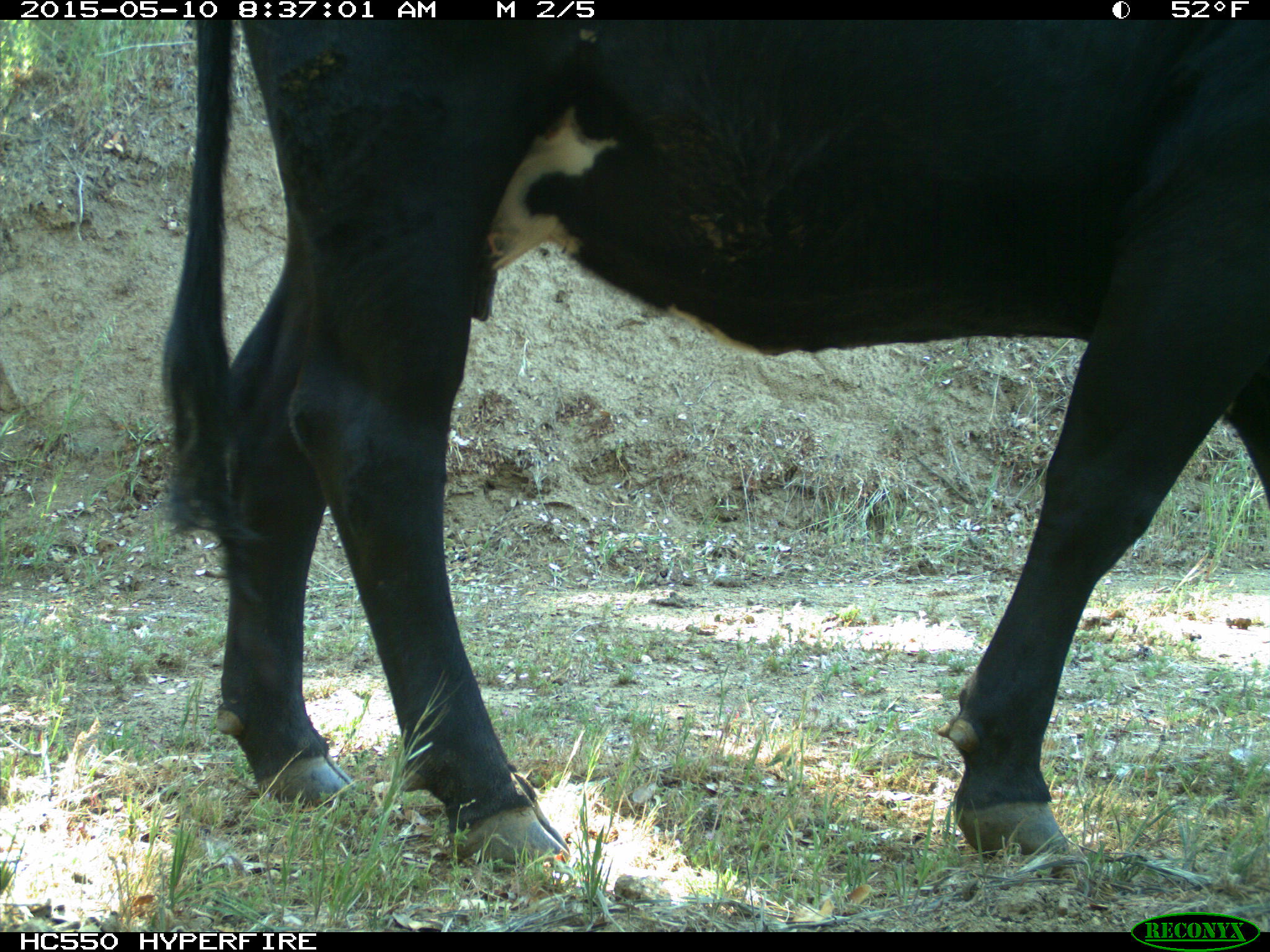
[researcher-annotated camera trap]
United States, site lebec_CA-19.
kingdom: Animalia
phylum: Chordata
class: Mammalia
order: Artiodactyla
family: Bovidae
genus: Bos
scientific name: Bos taurus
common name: domestic cow